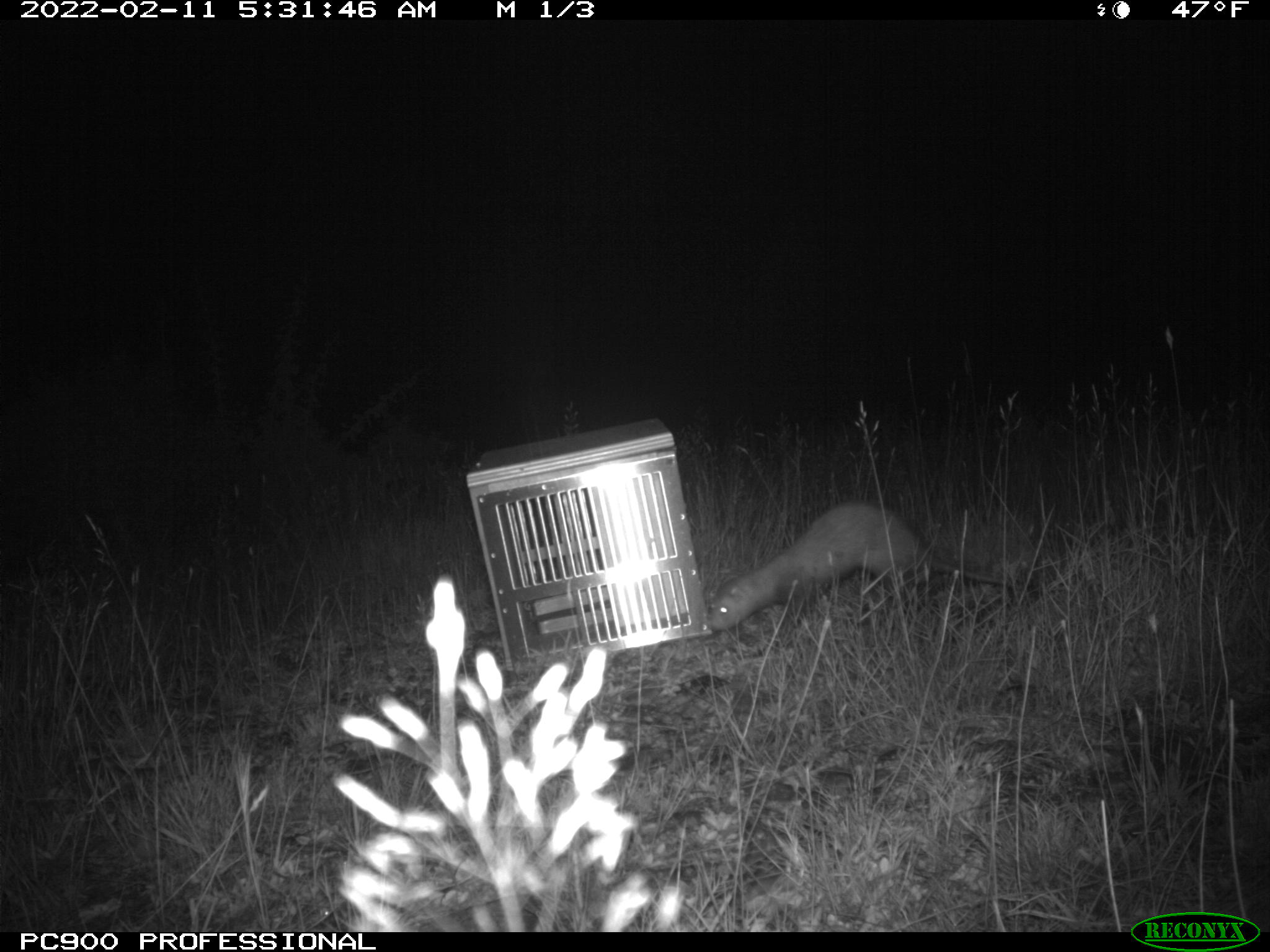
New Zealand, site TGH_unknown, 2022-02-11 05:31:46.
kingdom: Animalia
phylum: Chordata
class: Mammalia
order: Carnivora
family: Mustelidae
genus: Mustela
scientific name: Mustela furo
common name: ferret